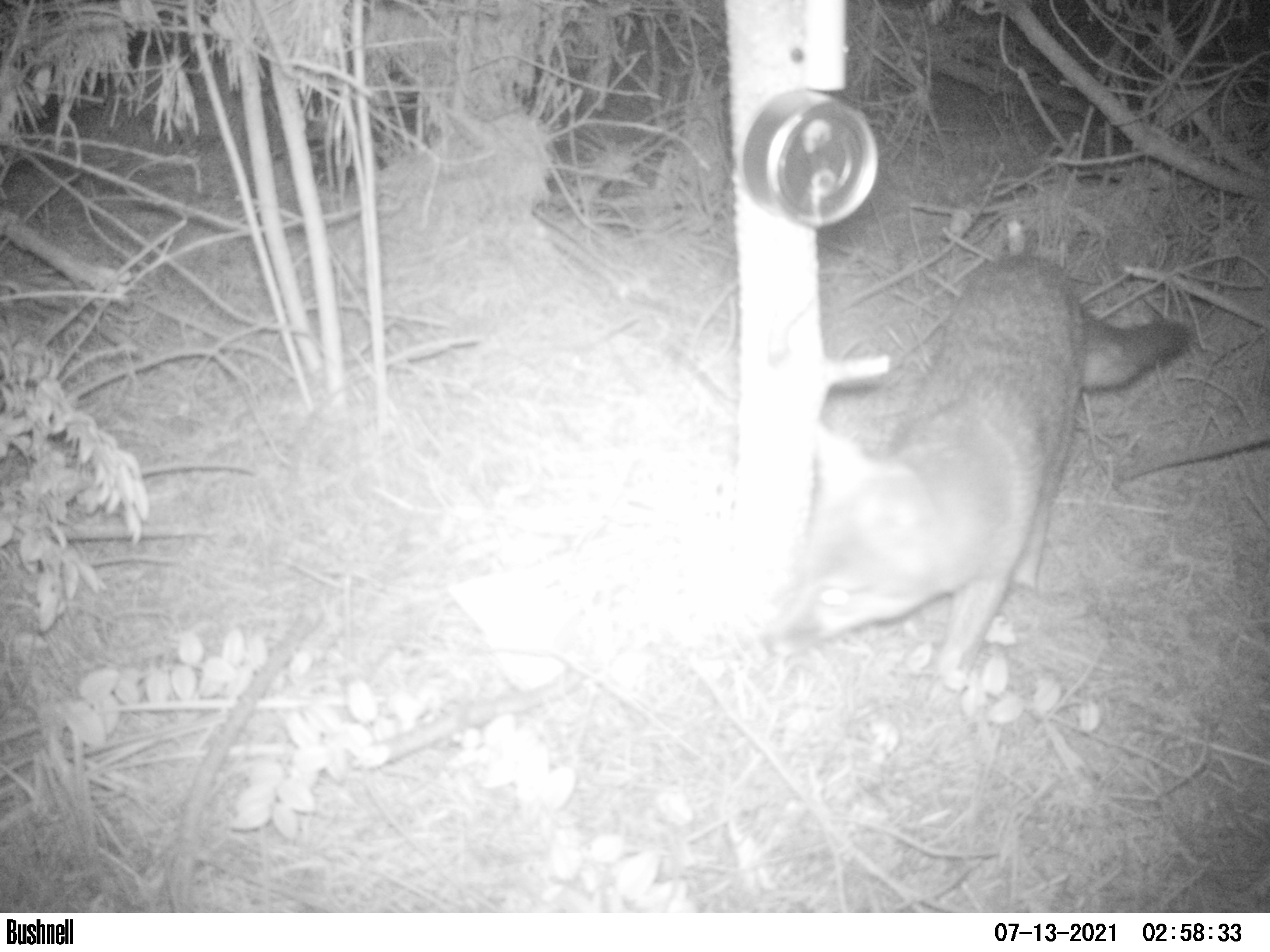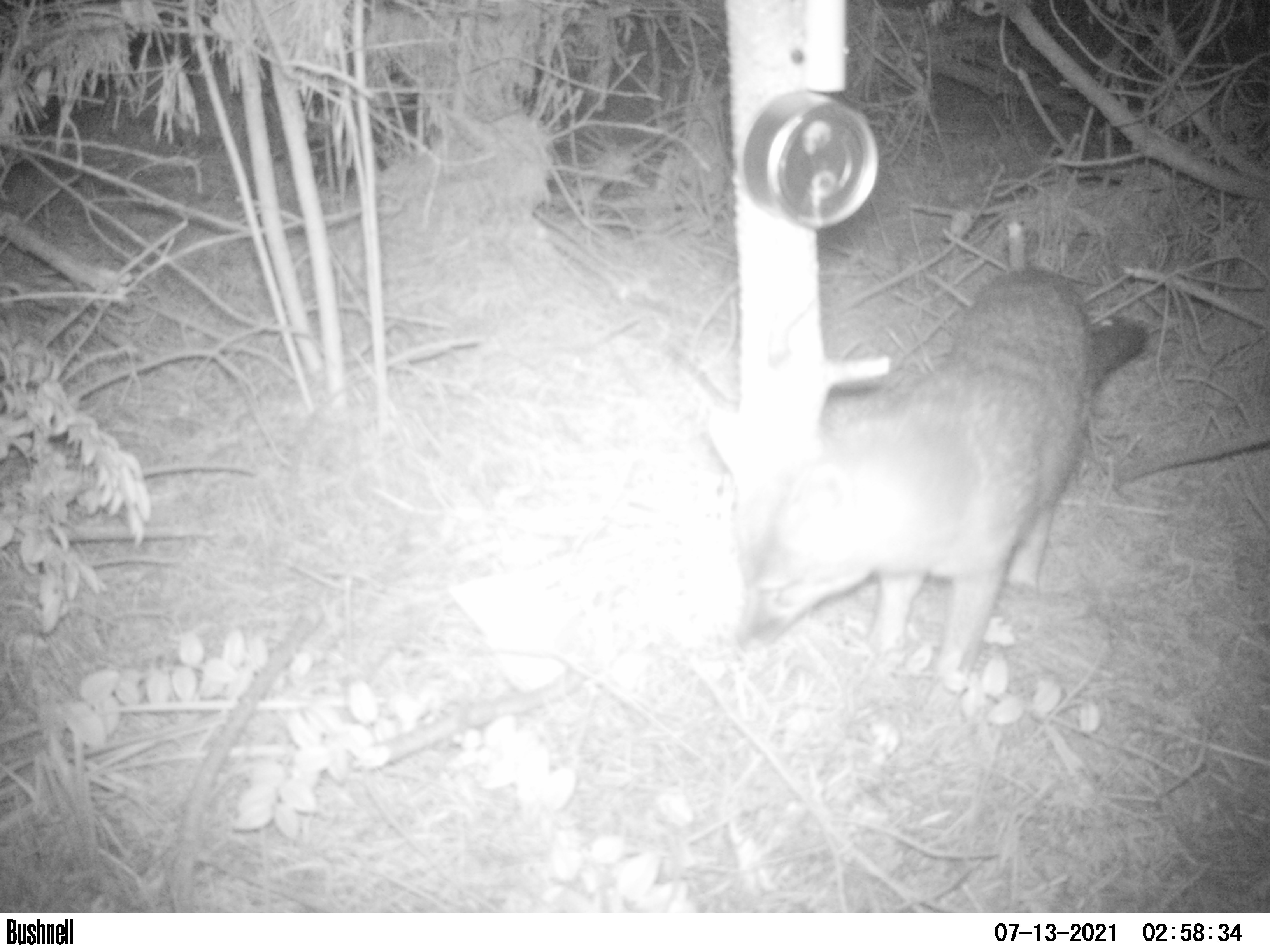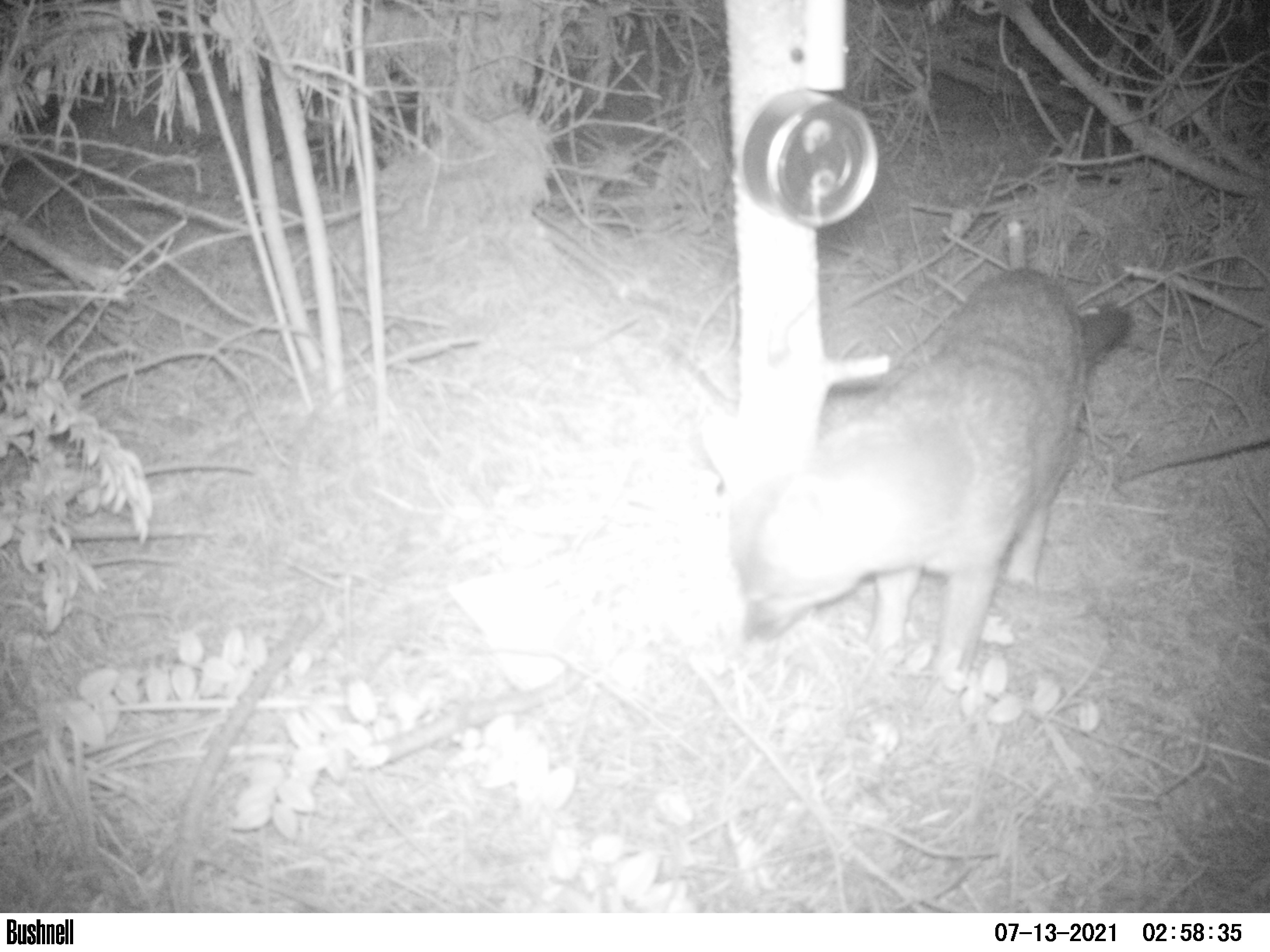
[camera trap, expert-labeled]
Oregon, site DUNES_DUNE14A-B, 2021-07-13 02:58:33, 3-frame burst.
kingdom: Animalia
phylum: Chordata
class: Mammalia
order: Carnivora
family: Canidae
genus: Urocyon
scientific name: Urocyon cinereoargenteus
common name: gray fox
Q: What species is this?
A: Gray fox (Urocyon cinereoargenteus).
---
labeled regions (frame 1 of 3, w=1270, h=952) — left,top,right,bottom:
gray fox: 782,237,1202,700; 1219,703,1221,706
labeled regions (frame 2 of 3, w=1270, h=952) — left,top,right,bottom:
gray fox: 686,242,1155,702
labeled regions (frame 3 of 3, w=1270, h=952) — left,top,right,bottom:
gray fox: 673,232,1139,687